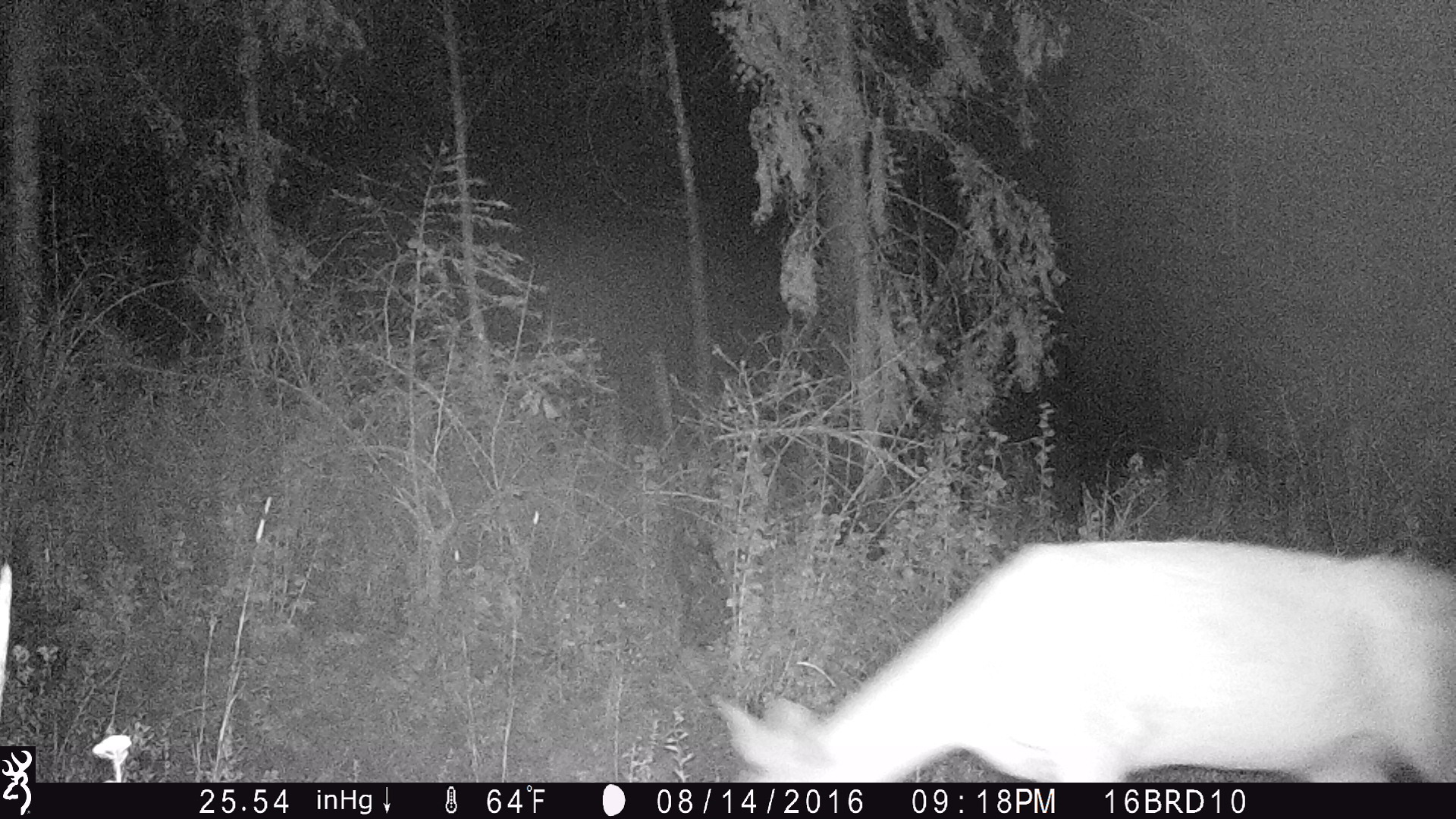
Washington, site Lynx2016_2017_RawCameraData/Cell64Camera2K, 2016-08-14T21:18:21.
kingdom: Animalia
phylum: Chordata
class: Mammalia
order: Artiodactyla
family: Cervidae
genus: Odocoileus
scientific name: Odocoileus virginianus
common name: white-tailed deer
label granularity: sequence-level